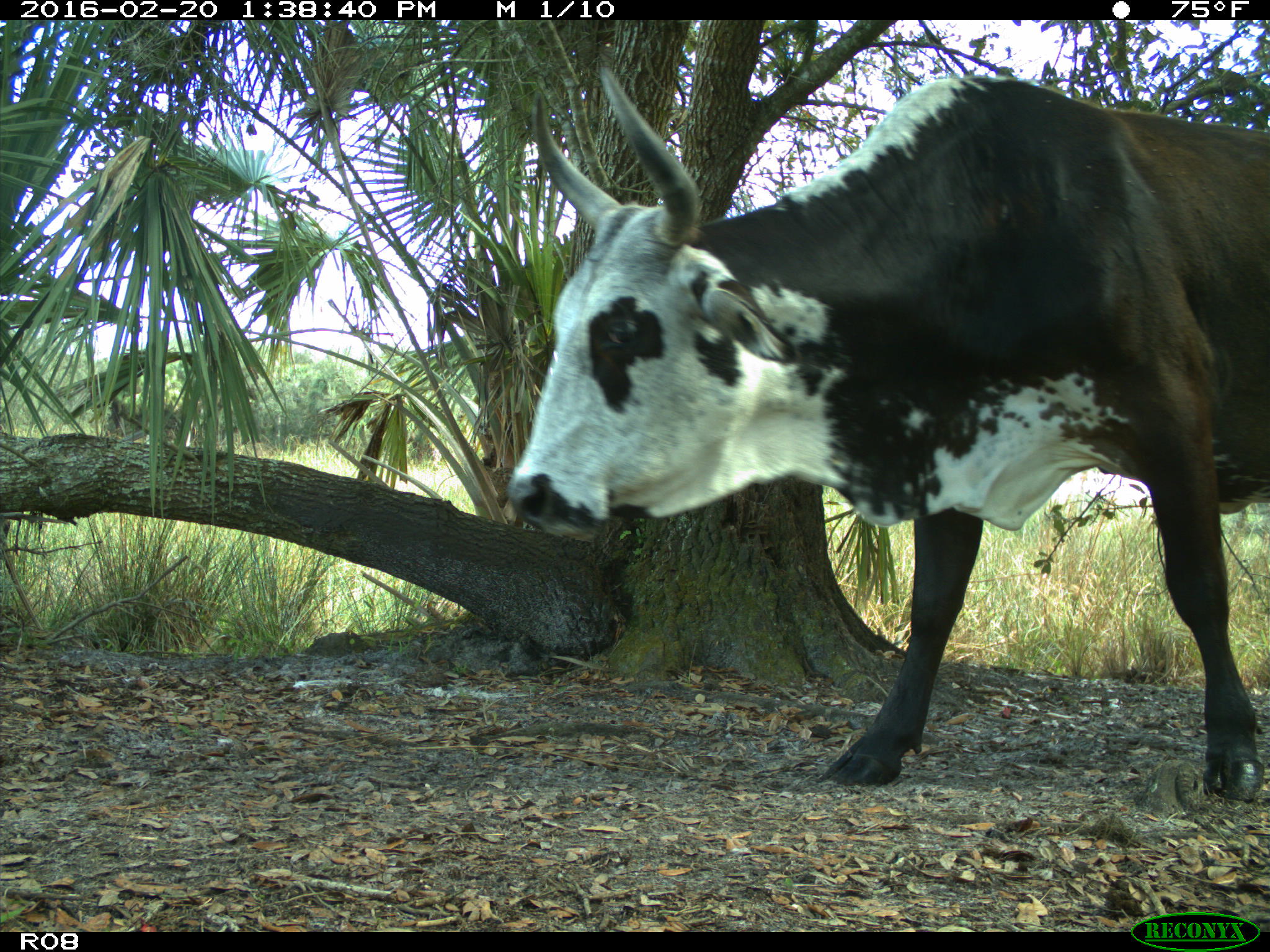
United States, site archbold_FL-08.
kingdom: Animalia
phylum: Chordata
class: Mammalia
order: Artiodactyla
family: Bovidae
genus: Bos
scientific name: Bos taurus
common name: domestic cow